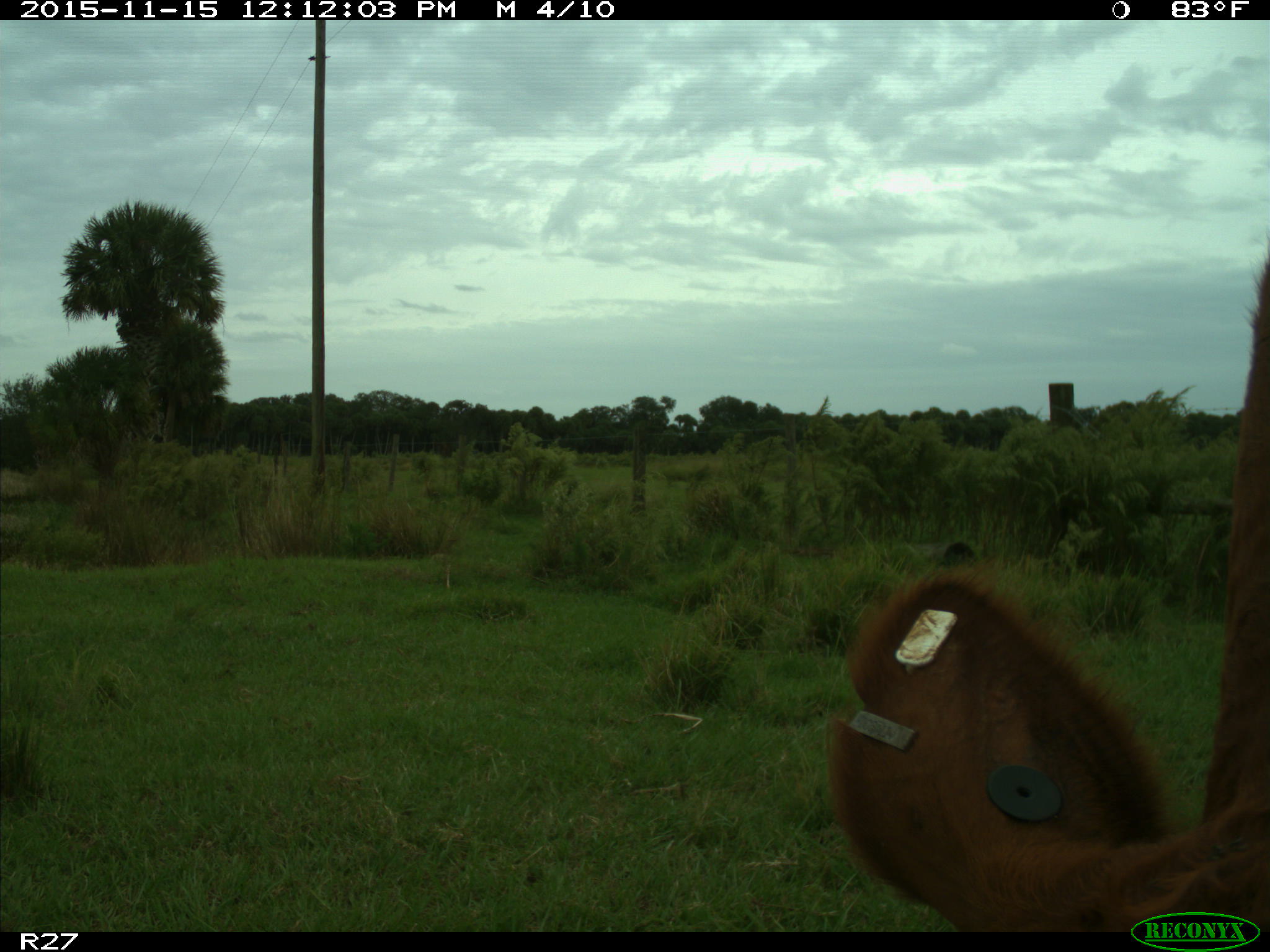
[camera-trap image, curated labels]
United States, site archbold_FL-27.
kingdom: Animalia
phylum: Chordata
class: Mammalia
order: Artiodactyla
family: Bovidae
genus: Bos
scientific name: Bos taurus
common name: domestic cow